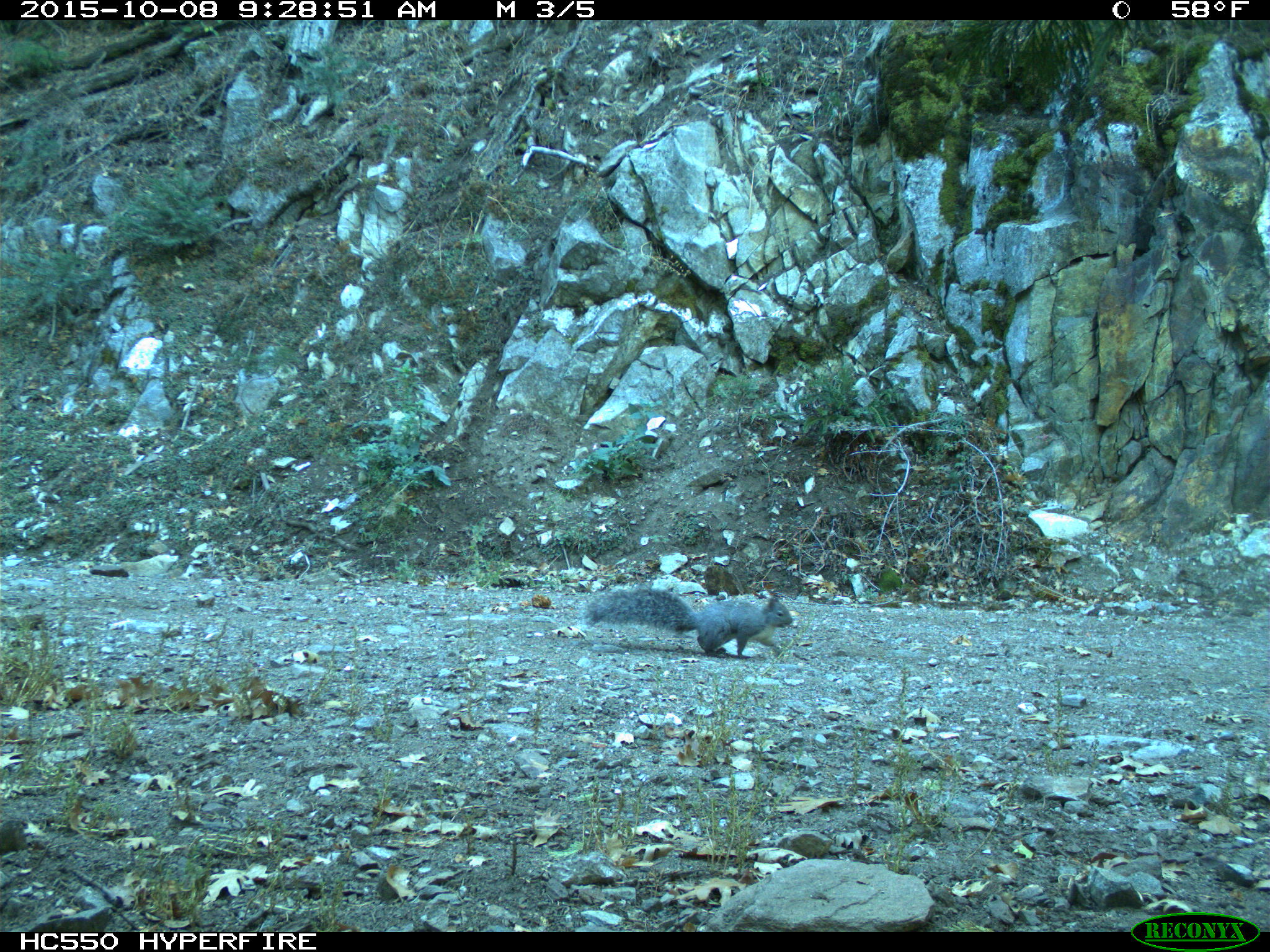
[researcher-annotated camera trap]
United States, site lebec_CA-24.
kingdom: Animalia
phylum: Chordata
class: Mammalia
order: Rodentia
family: Sciuridae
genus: Sciurus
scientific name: Sciurus carolinensis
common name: eastern gray squirrel